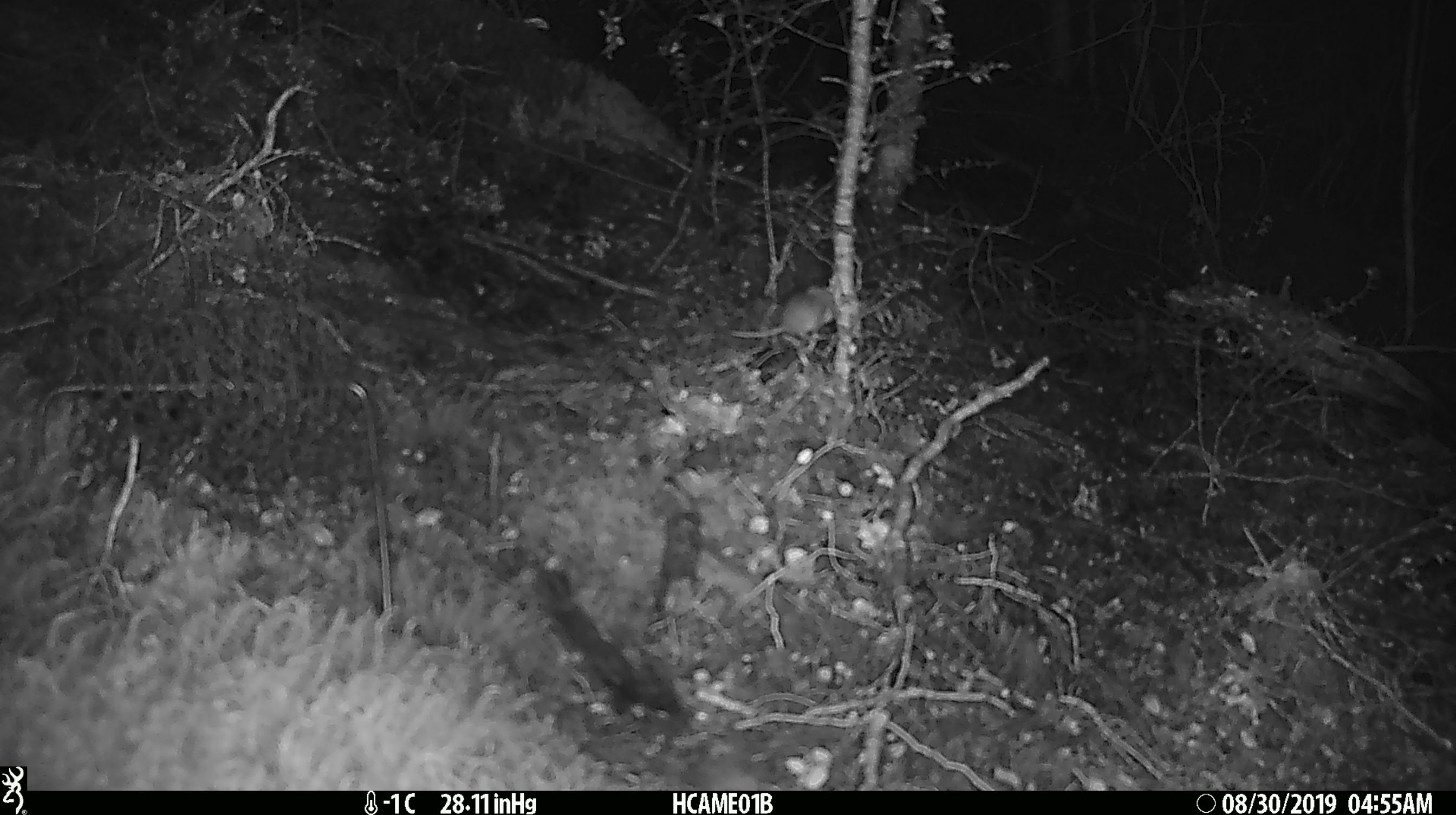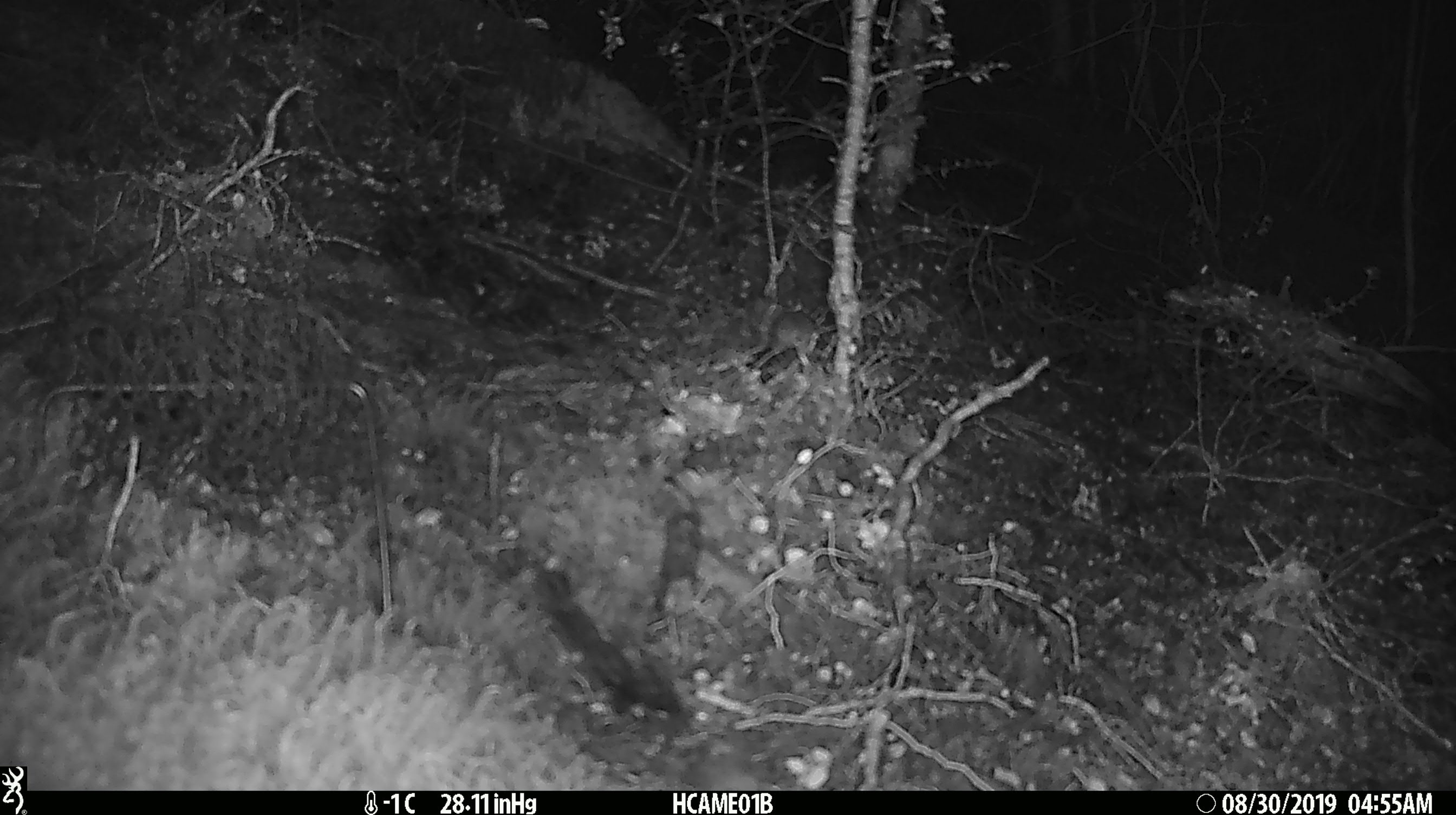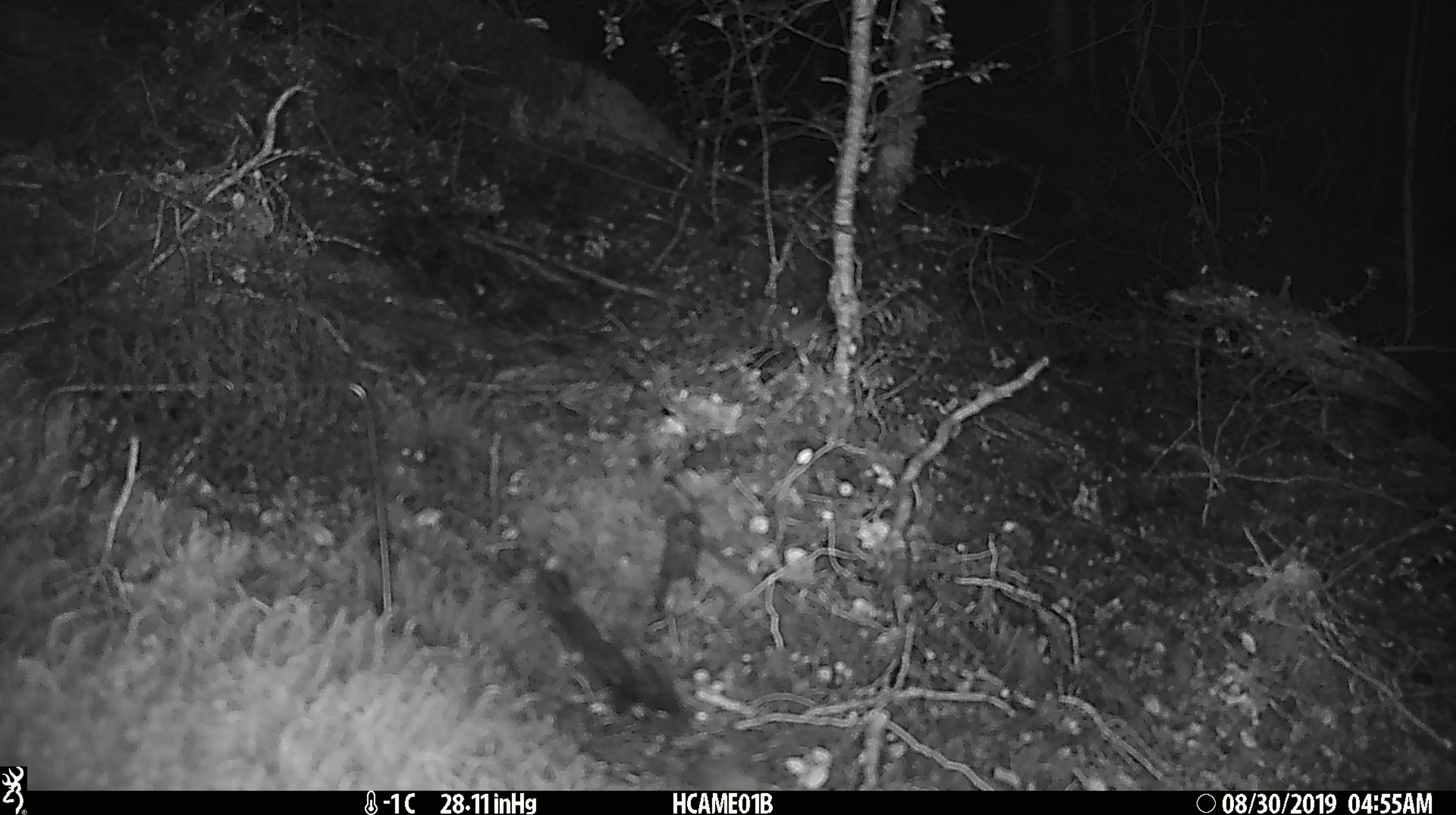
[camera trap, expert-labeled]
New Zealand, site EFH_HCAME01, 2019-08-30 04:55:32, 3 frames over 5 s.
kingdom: Animalia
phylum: Chordata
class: Mammalia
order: Rodentia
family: Muridae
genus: Mus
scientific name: Mus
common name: mouse